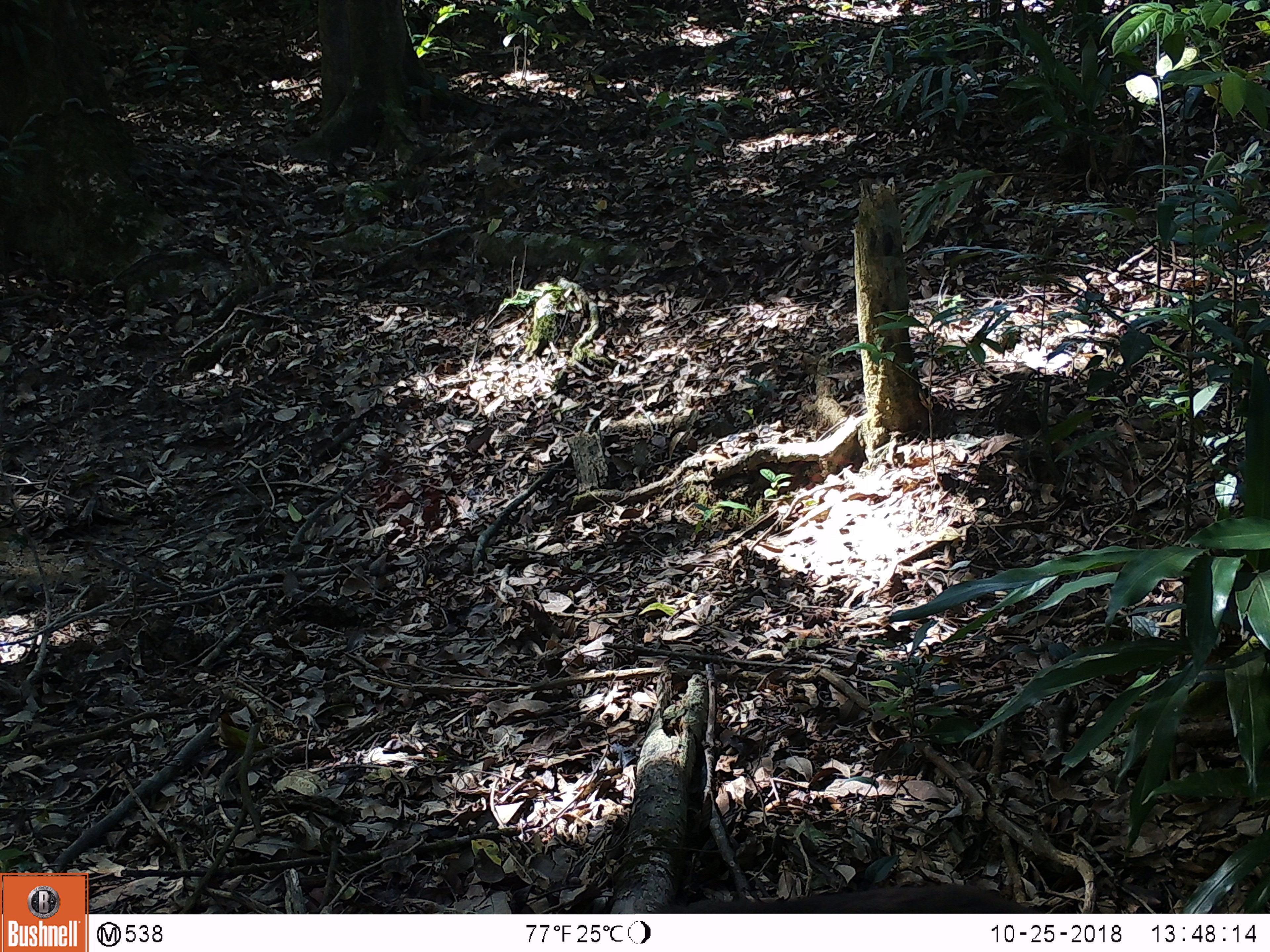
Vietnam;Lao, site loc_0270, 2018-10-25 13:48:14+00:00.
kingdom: Animalia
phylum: Chordata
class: Mammalia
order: Primates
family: Cercopithecidae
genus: Macaca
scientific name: Macaca arctoides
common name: stump-tailed macaque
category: stump tailed macaque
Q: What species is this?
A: Stump tailed macaque (stump-tailed macaque) (Macaca arctoides).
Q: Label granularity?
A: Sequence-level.